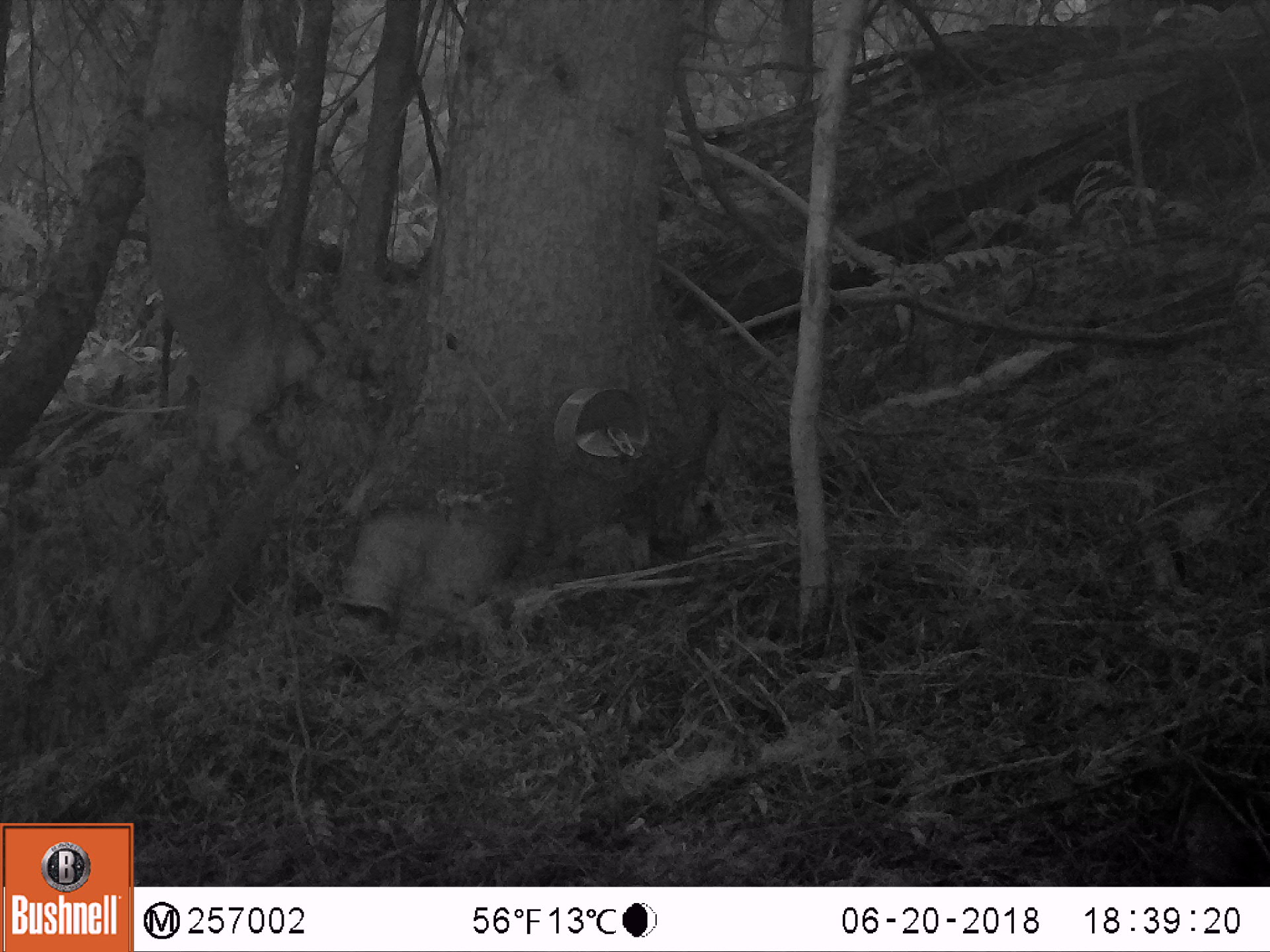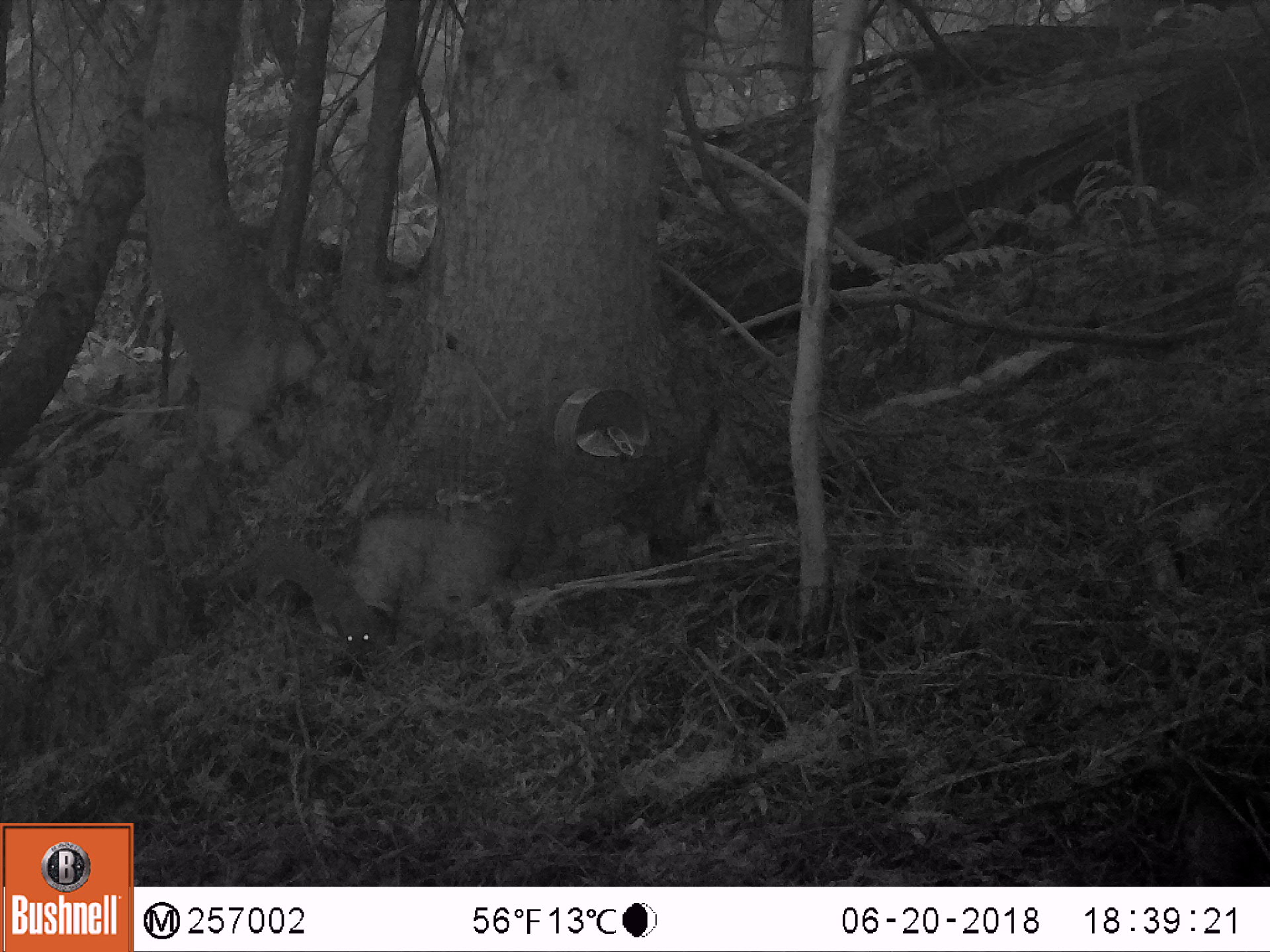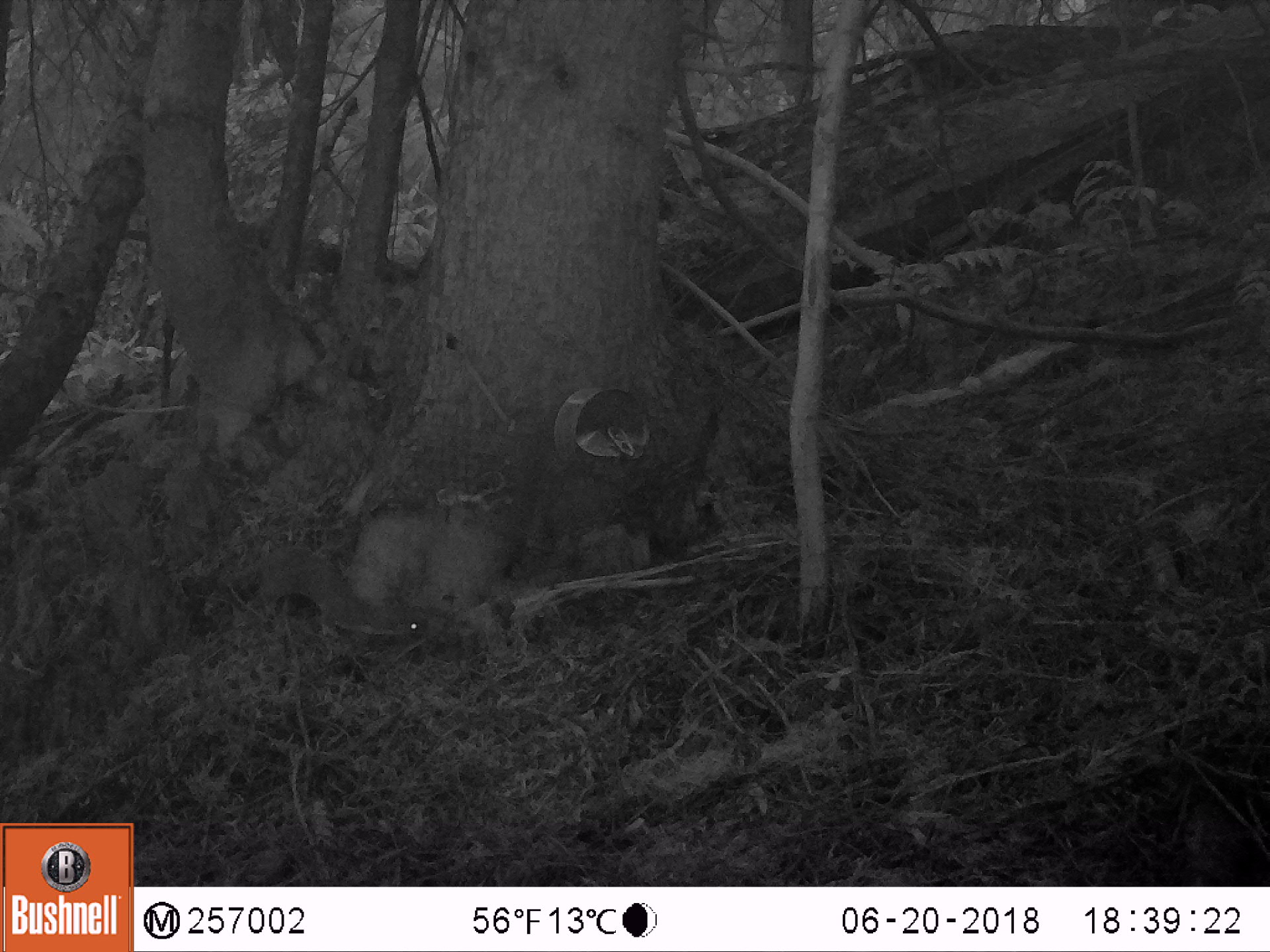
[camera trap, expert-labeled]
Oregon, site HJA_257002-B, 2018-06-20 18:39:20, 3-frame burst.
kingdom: Animalia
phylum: Chordata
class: Mammalia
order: Carnivora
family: Mustelidae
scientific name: Mustelidae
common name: weasel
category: weasel family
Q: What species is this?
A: Weasel family (weasel) (Mustelidae).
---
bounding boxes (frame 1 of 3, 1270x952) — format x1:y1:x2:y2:
weasel family: 108:436:313:677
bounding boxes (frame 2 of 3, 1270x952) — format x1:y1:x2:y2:
weasel family: 205:523:391:668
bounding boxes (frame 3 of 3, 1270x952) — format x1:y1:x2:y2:
weasel family: 189:528:436:662